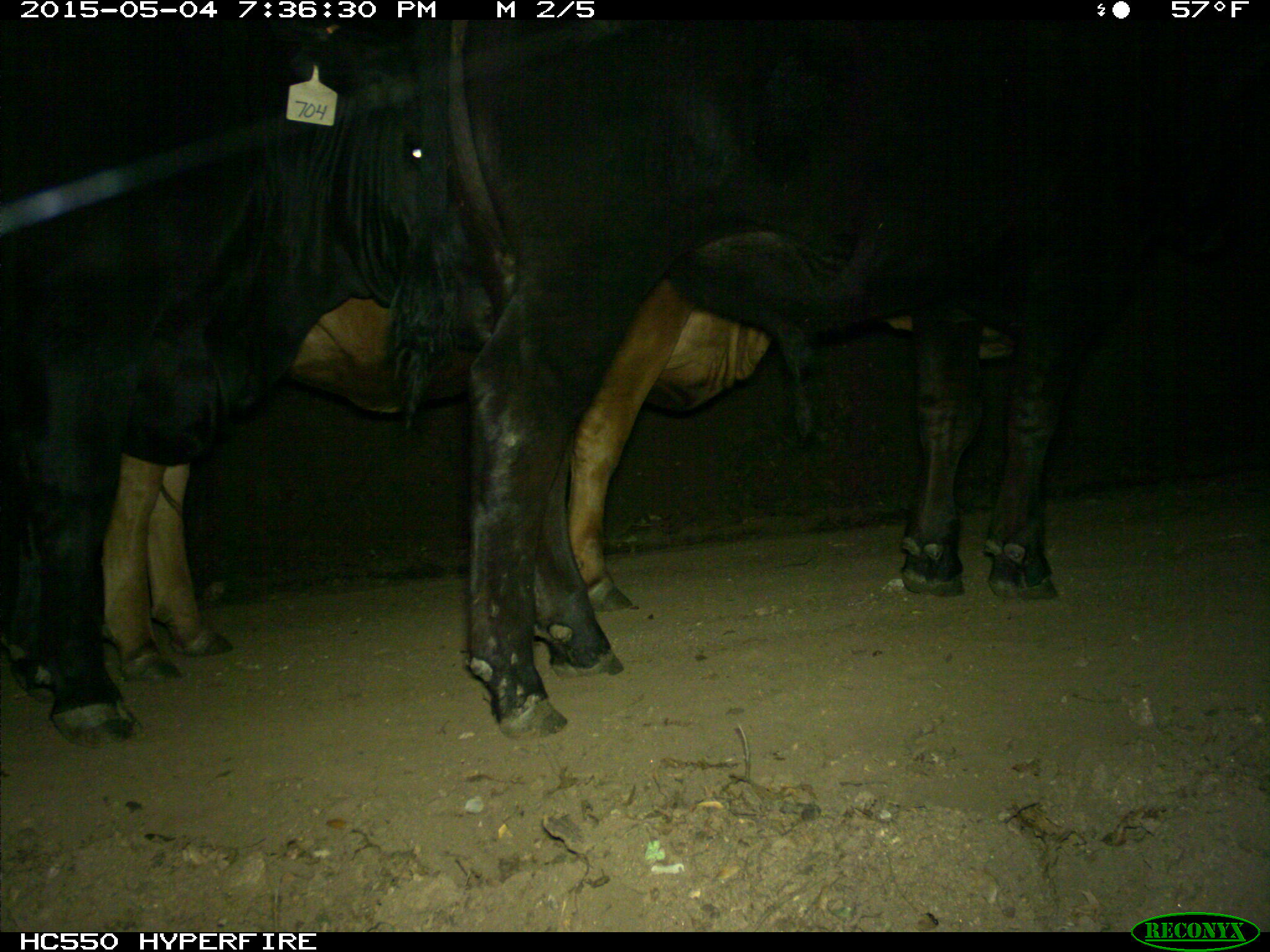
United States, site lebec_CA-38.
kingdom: Animalia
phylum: Chordata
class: Mammalia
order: Artiodactyla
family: Bovidae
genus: Bos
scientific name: Bos taurus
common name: domestic cow